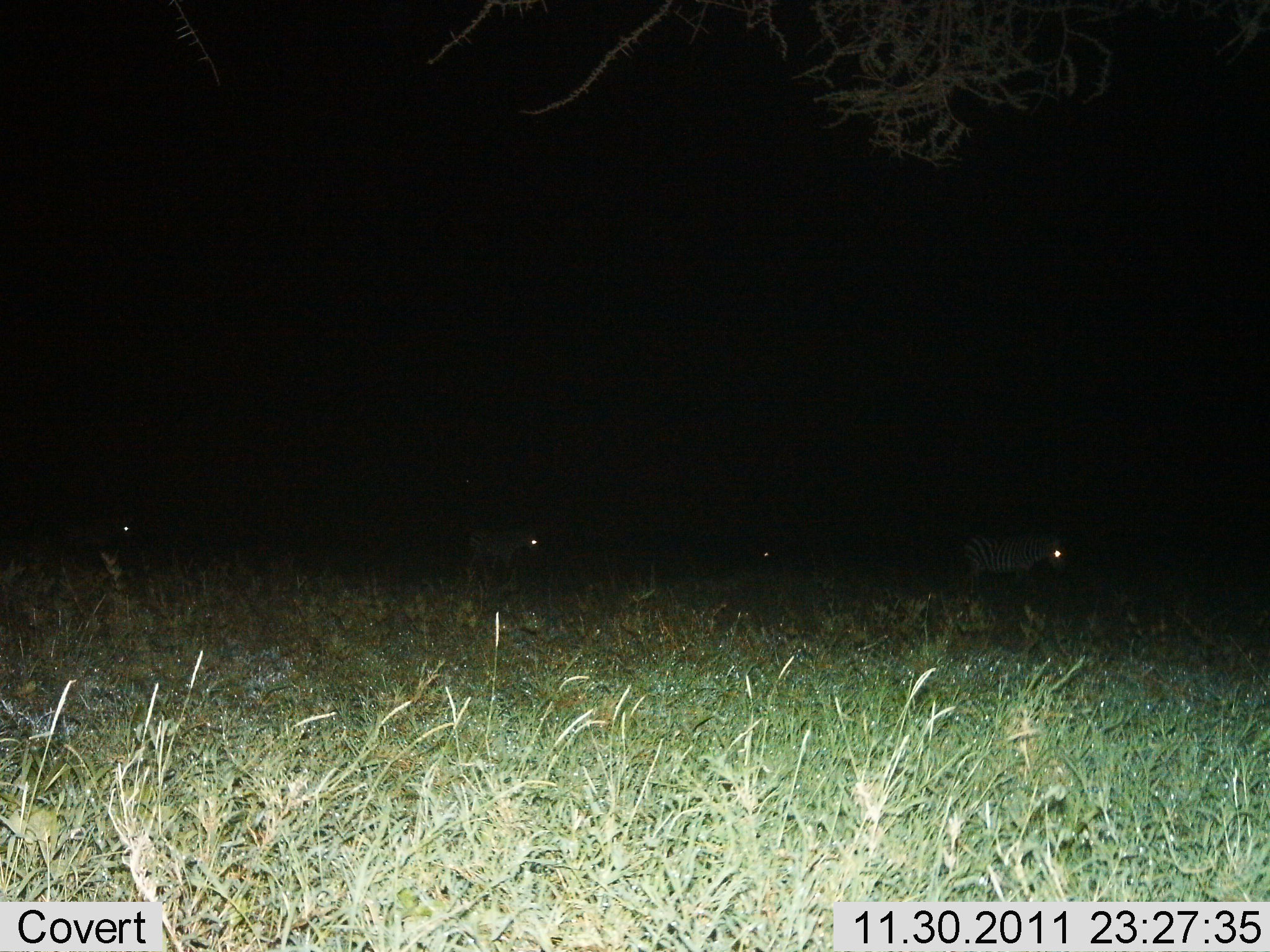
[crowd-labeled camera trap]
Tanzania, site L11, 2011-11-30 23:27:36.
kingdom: Animalia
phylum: Chordata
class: Mammalia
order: Perissodactyla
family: Equidae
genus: Equus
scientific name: Equus quagga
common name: plains zebra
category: zebra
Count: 4.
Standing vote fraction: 18%.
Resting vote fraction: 0%.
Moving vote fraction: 82%.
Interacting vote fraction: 0%.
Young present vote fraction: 0%.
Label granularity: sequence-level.